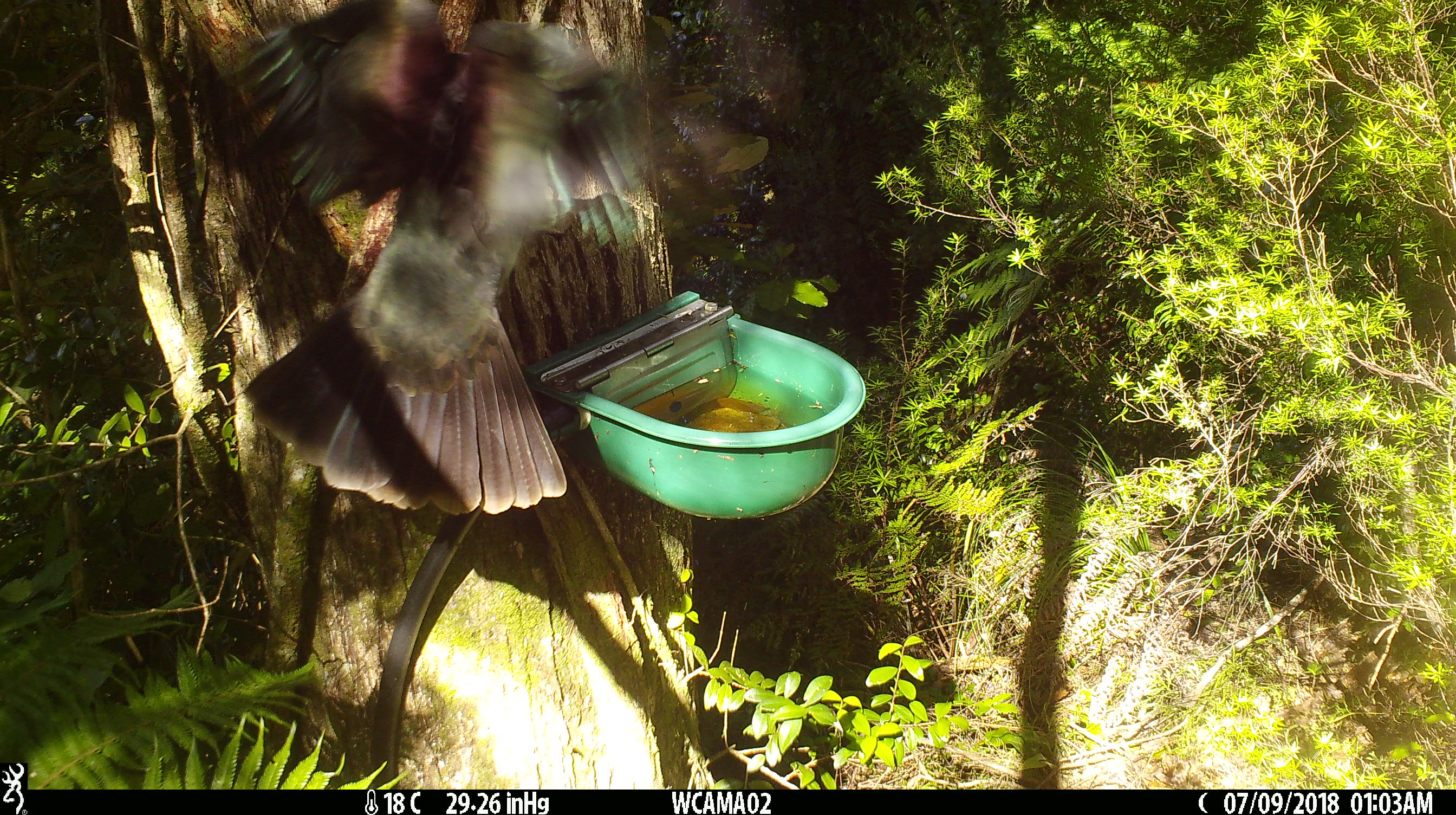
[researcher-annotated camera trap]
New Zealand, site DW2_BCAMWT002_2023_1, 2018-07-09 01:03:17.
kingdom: Animalia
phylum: Chordata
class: Aves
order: Columbiformes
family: Columbidae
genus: Hemiphaga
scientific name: Hemiphaga novaeseelandiae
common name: new zealand pigeon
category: kereru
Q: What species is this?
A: Kereru (new zealand pigeon) (Hemiphaga novaeseelandiae).